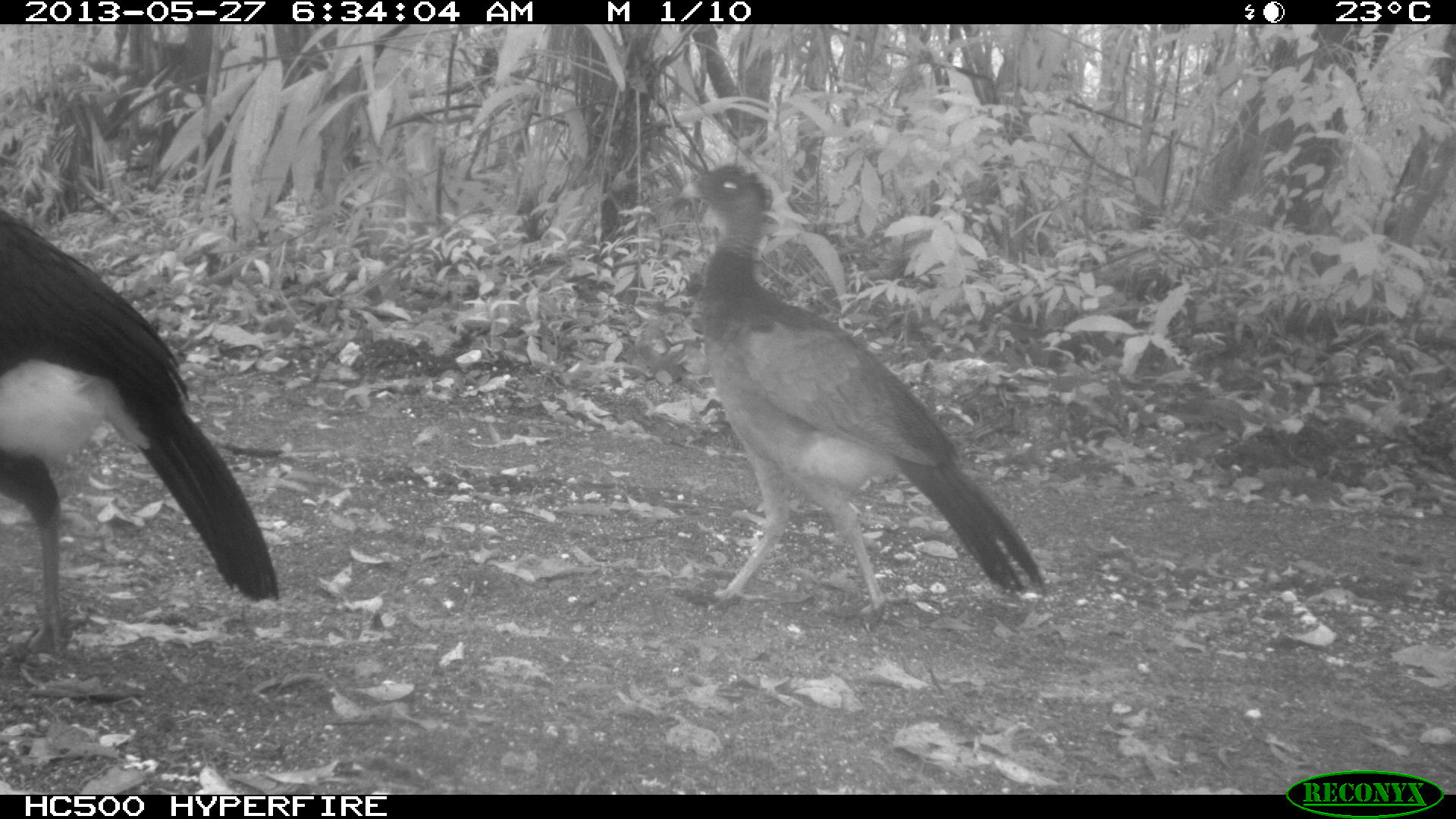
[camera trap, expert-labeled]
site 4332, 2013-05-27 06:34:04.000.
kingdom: Animalia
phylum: Chordata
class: Aves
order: Galliformes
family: Cracidae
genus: Crax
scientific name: Crax rubra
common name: great curassow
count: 2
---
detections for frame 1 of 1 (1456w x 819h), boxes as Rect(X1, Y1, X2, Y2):
crax rubra: Rect(668, 163, 1046, 627); Rect(0, 205, 279, 654)